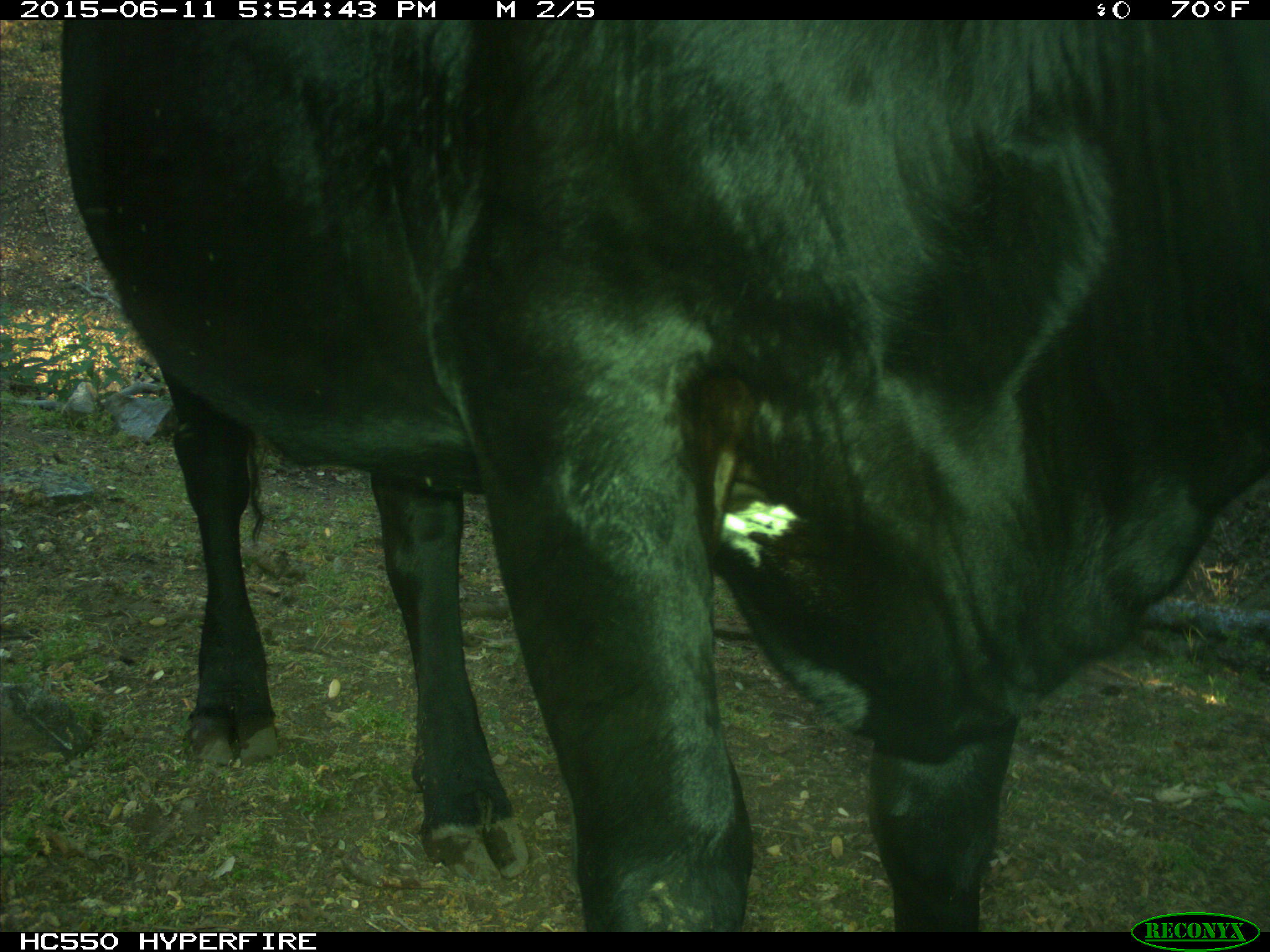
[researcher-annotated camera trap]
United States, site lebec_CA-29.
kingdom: Animalia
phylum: Chordata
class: Mammalia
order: Artiodactyla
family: Bovidae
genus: Bos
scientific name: Bos taurus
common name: domestic cow